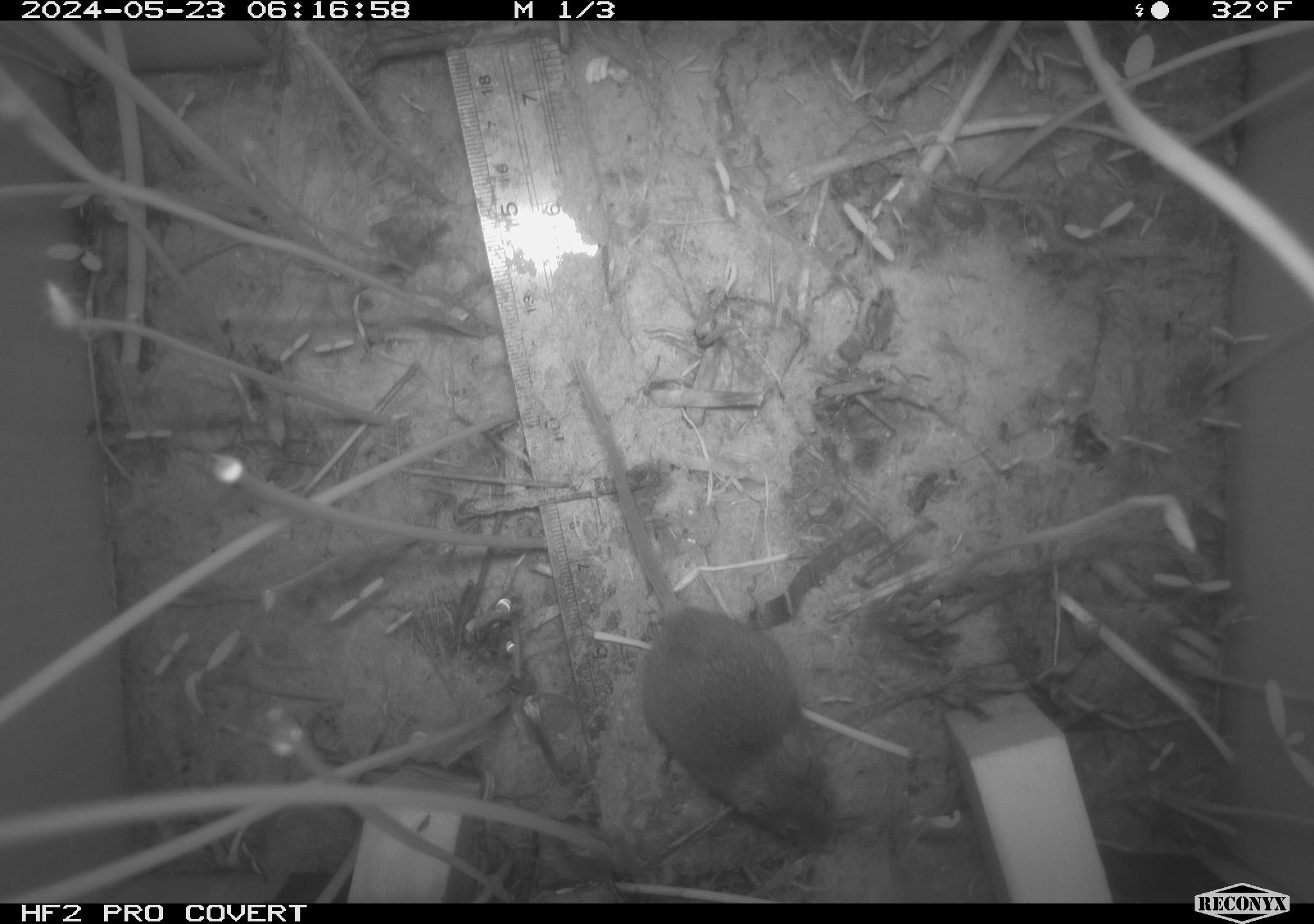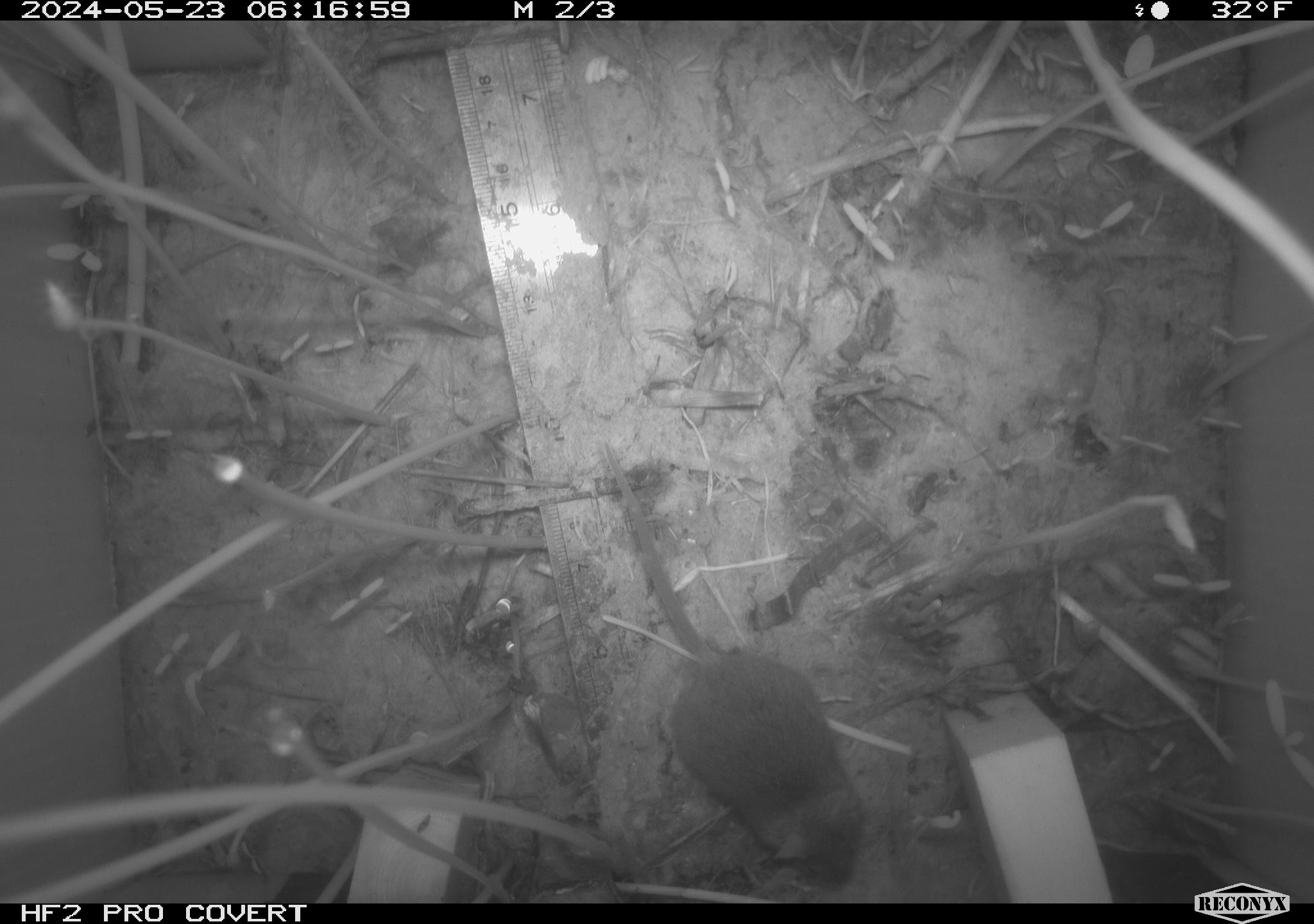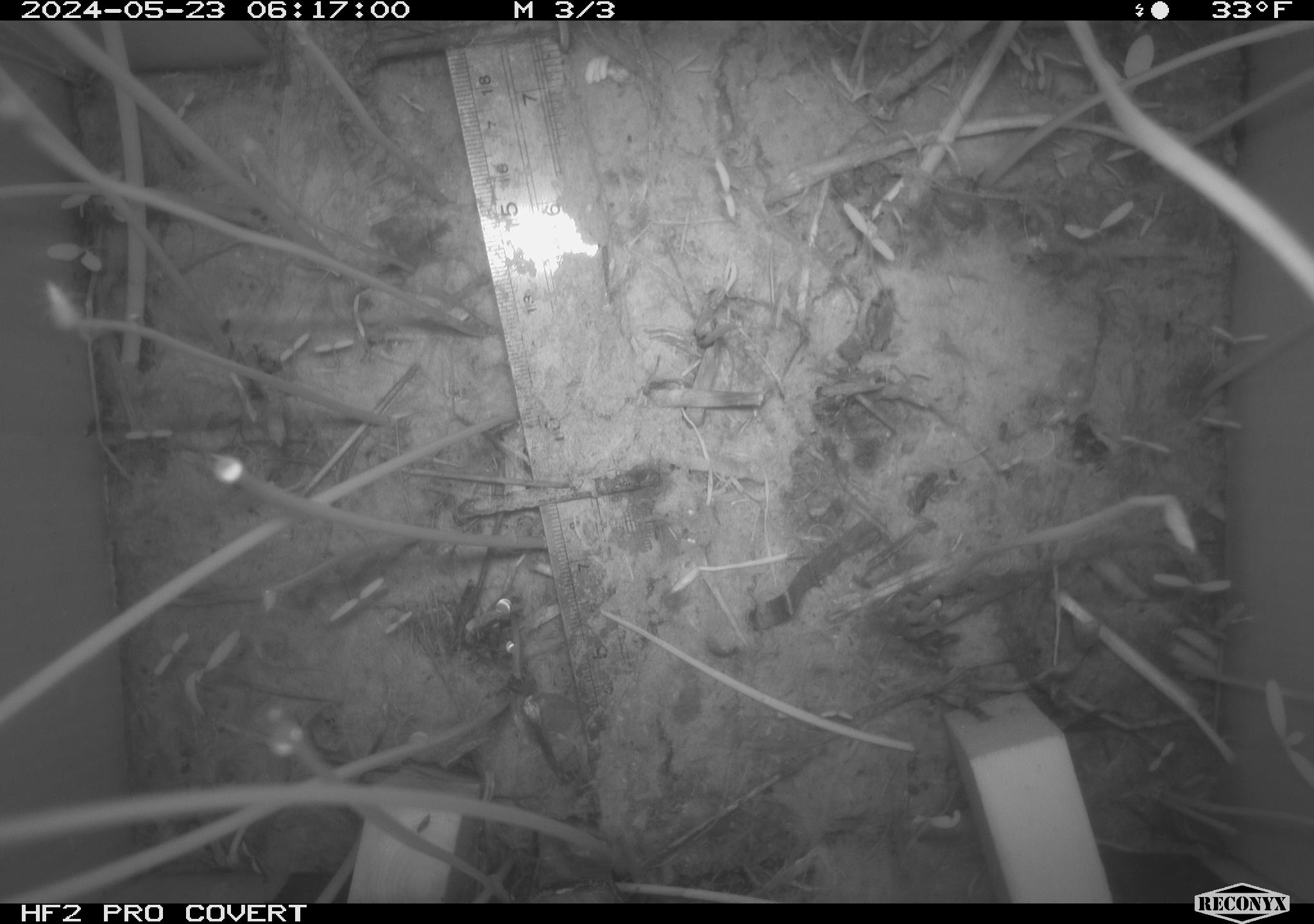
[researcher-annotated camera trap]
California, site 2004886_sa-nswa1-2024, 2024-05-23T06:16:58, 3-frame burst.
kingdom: Animalia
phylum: Chordata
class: Mammalia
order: Rodentia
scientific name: Rodentia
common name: rodent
Rodent (Rodentia).